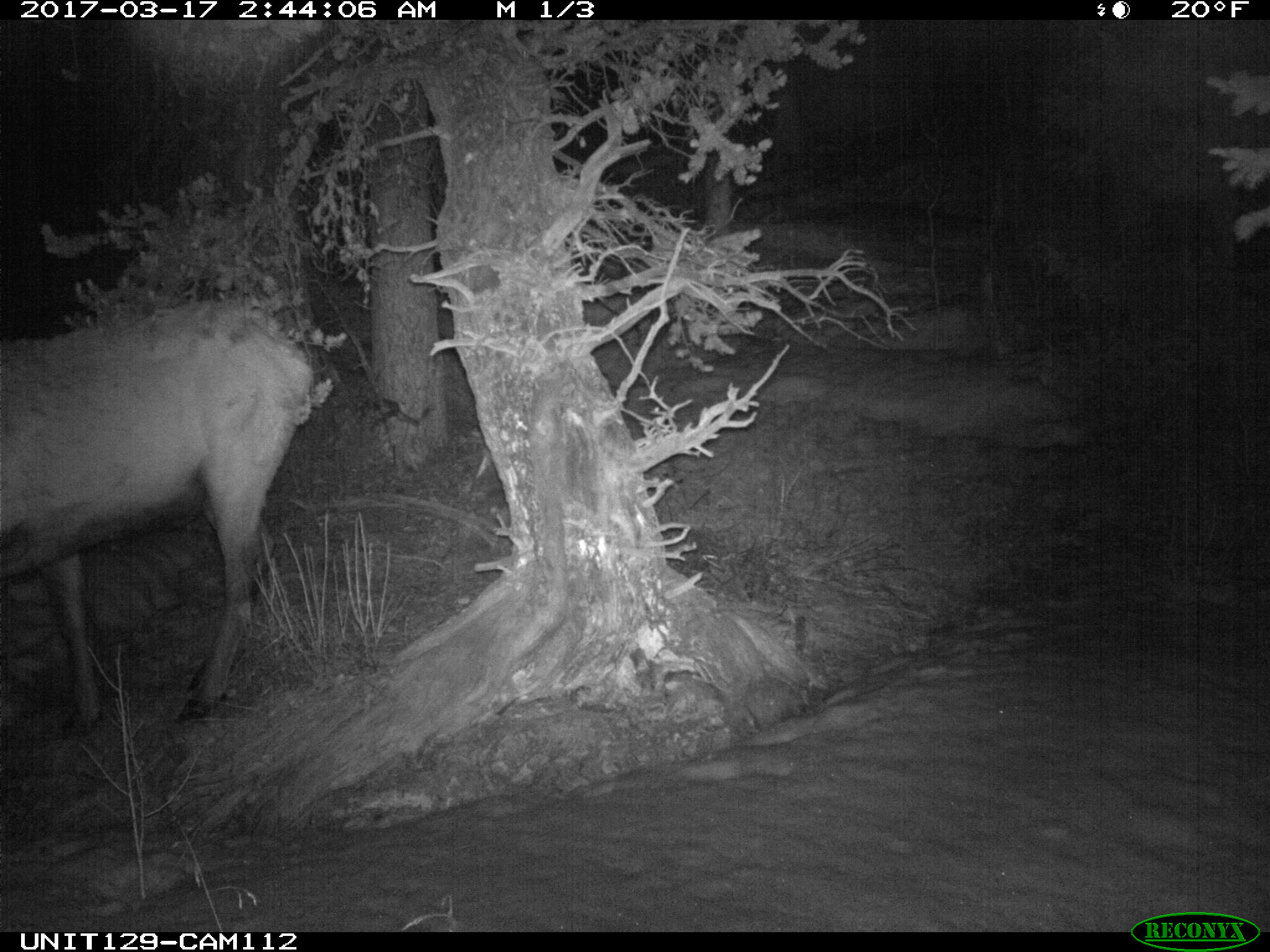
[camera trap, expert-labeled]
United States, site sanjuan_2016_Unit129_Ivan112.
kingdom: Animalia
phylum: Chordata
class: Mammalia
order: Artiodactyla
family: Cervidae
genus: Cervus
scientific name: Cervus elaphus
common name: red deer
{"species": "Cervus elaphus (red deer)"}